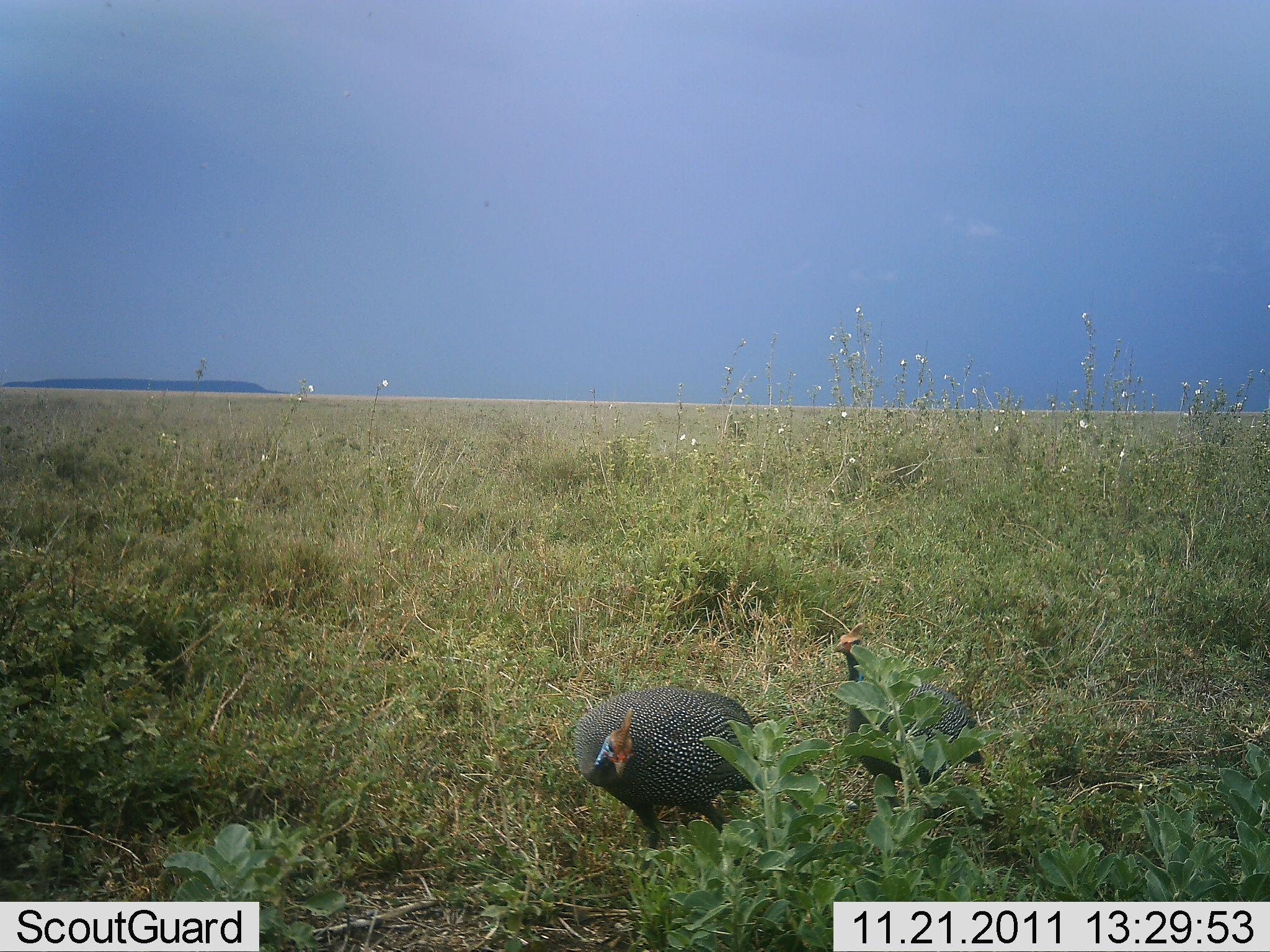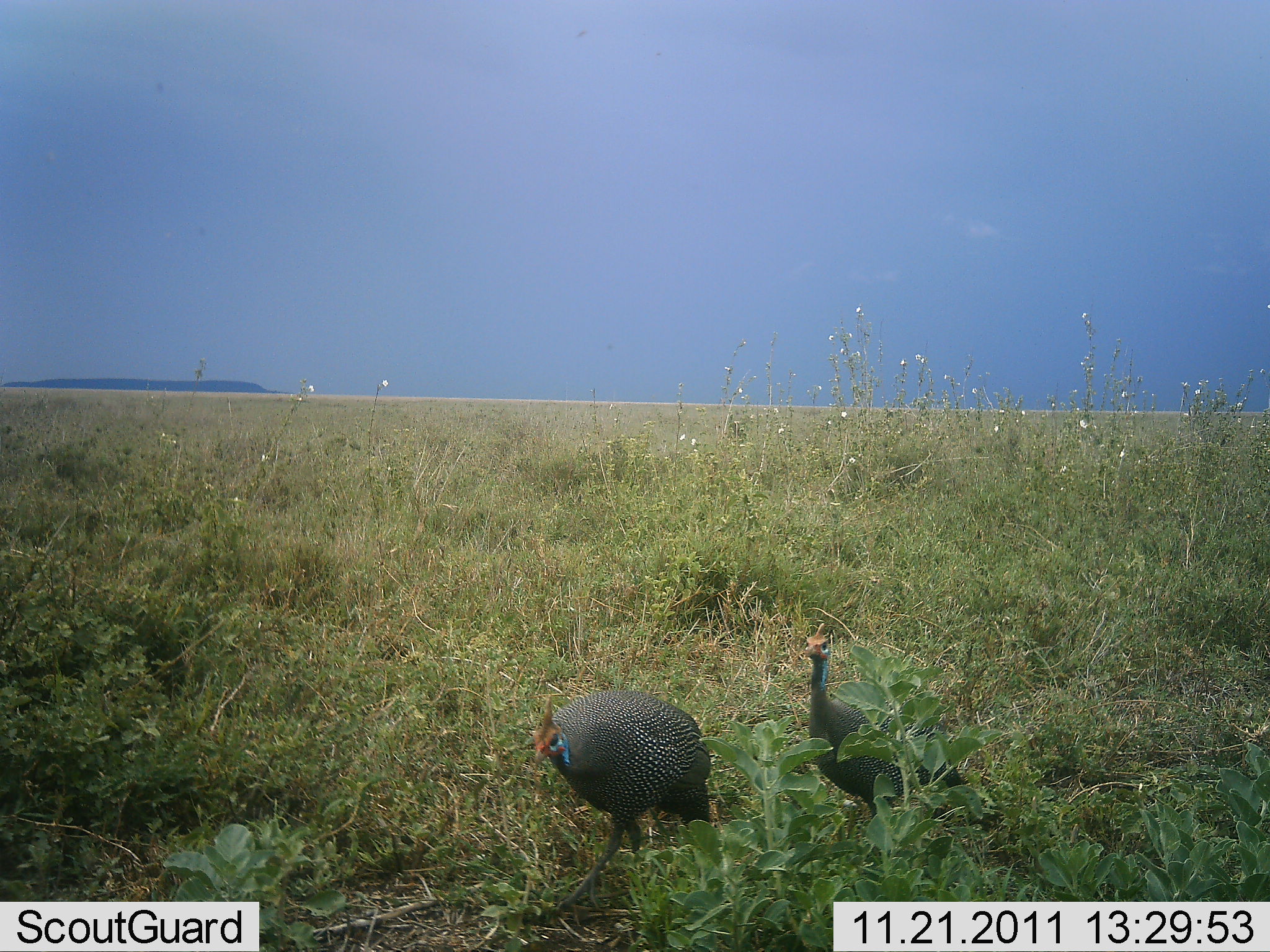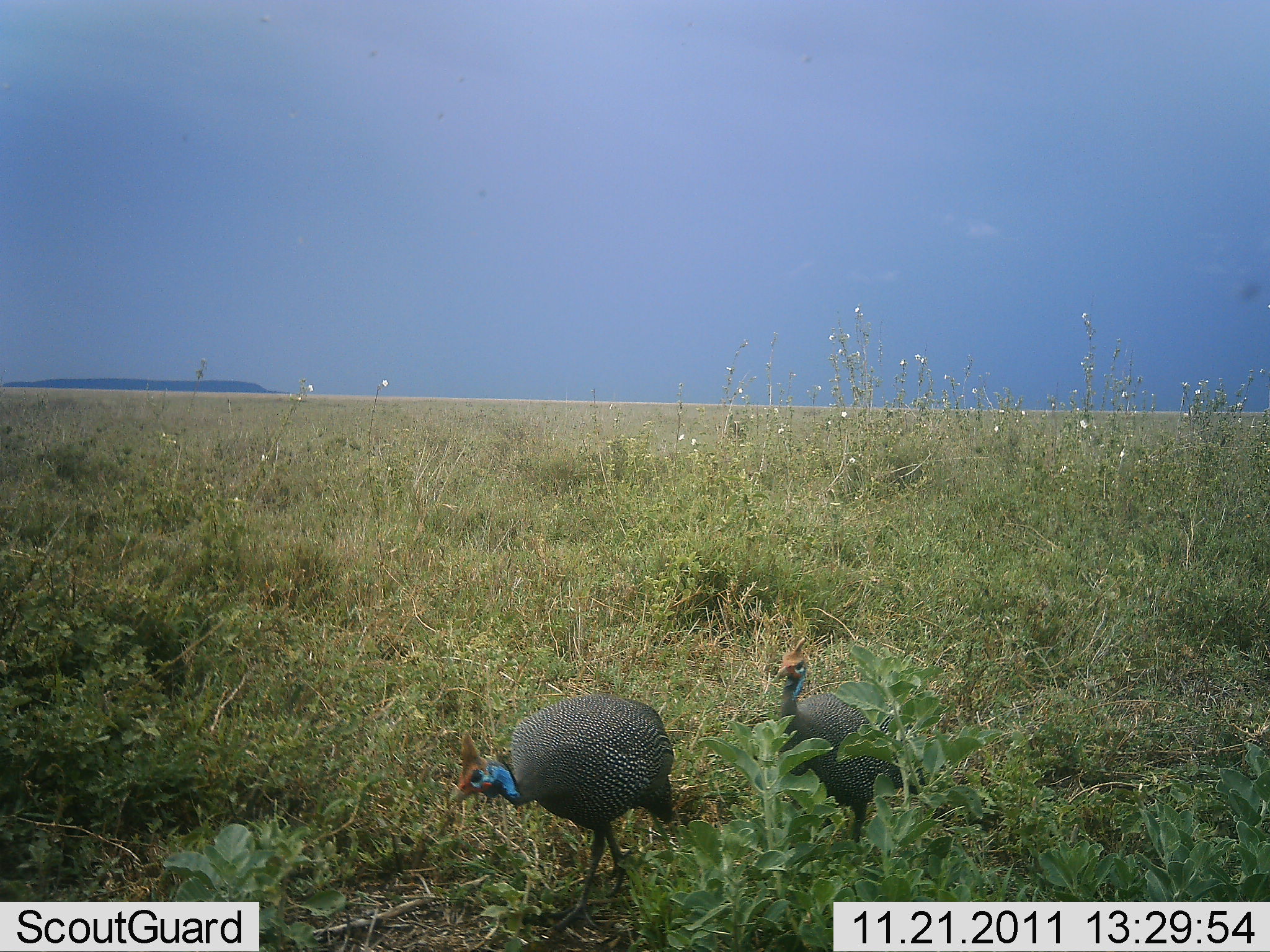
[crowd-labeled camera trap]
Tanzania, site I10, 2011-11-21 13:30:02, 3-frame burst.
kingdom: Animalia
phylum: Chordata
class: Aves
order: Galliformes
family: Numididae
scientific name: Numididae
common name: guinea fowl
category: guineafowl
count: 2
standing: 12%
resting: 0%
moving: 81%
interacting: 12%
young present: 0%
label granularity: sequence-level